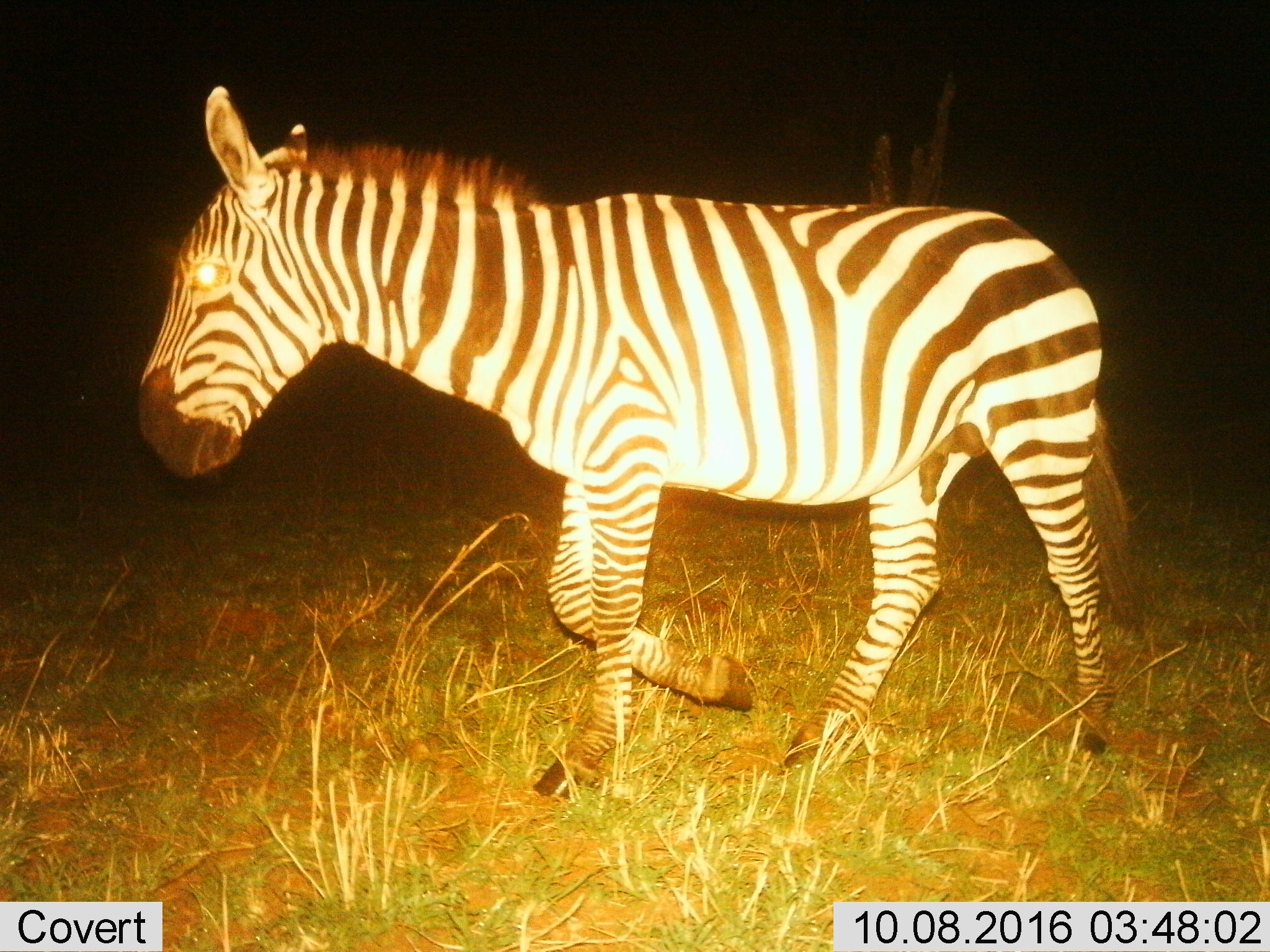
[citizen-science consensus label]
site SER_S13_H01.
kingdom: Animalia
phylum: Chordata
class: Mammalia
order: Perissodactyla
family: Equidae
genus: Equus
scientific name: Equus quagga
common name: plains zebra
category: zebraplains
Zebraplains (plains zebra) (Equus quagga), count 1. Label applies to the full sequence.